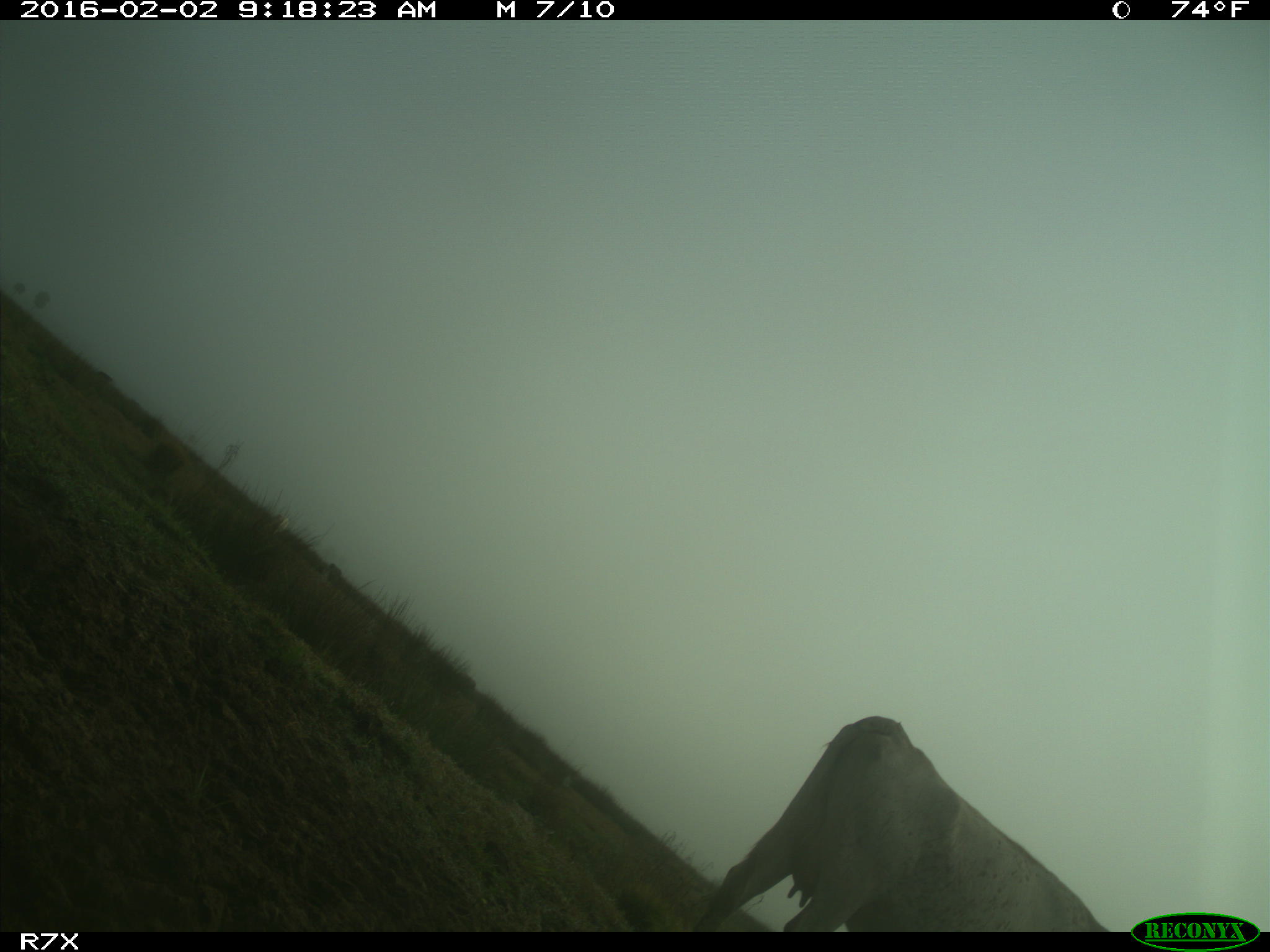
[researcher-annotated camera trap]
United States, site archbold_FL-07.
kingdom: Animalia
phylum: Chordata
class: Mammalia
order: Artiodactyla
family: Bovidae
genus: Bos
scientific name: Bos taurus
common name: domestic cow